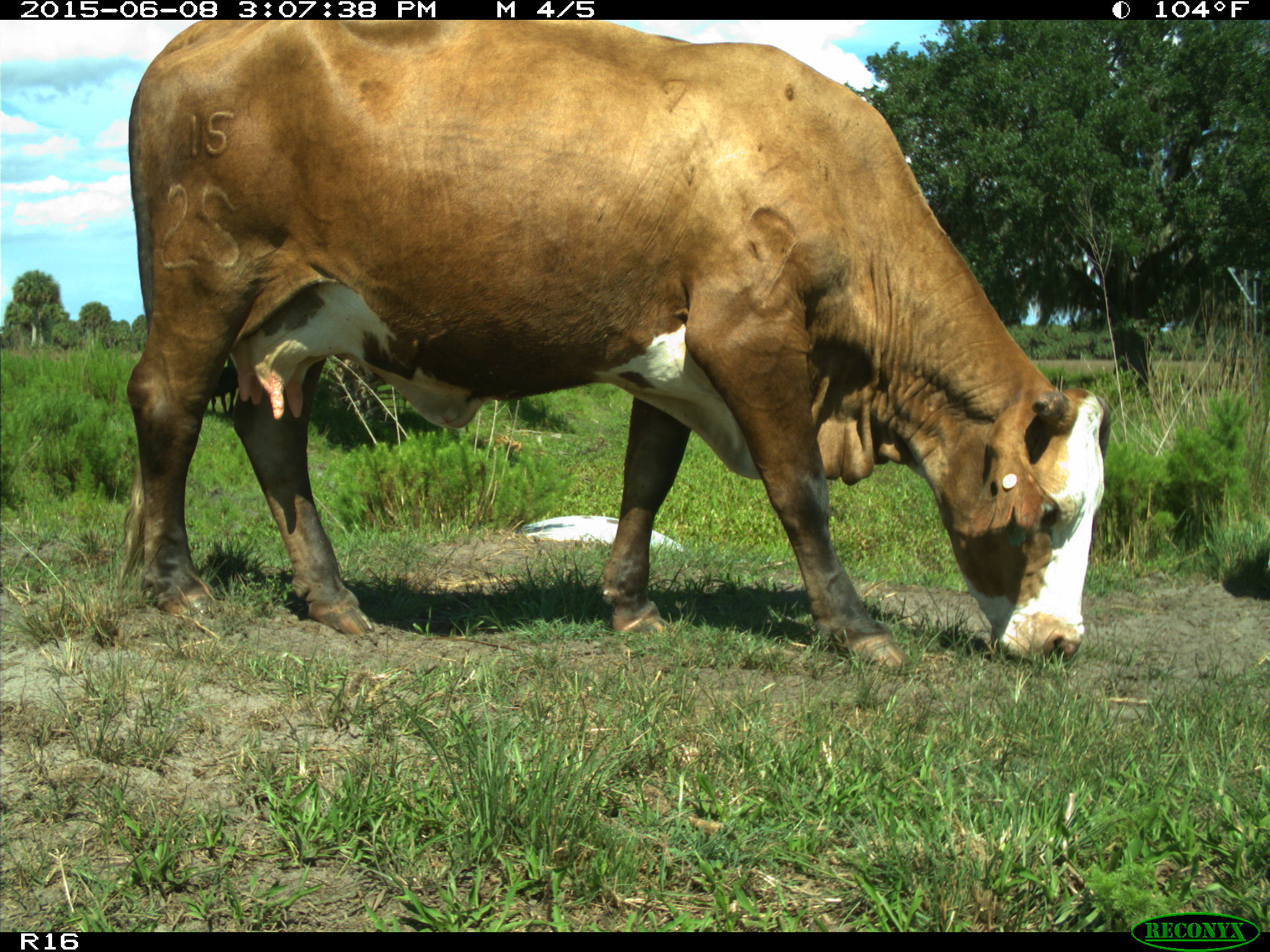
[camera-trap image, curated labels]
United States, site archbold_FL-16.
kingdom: Animalia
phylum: Chordata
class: Mammalia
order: Artiodactyla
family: Bovidae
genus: Bos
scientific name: Bos taurus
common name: domestic cow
Bos taurus (domestic cow).